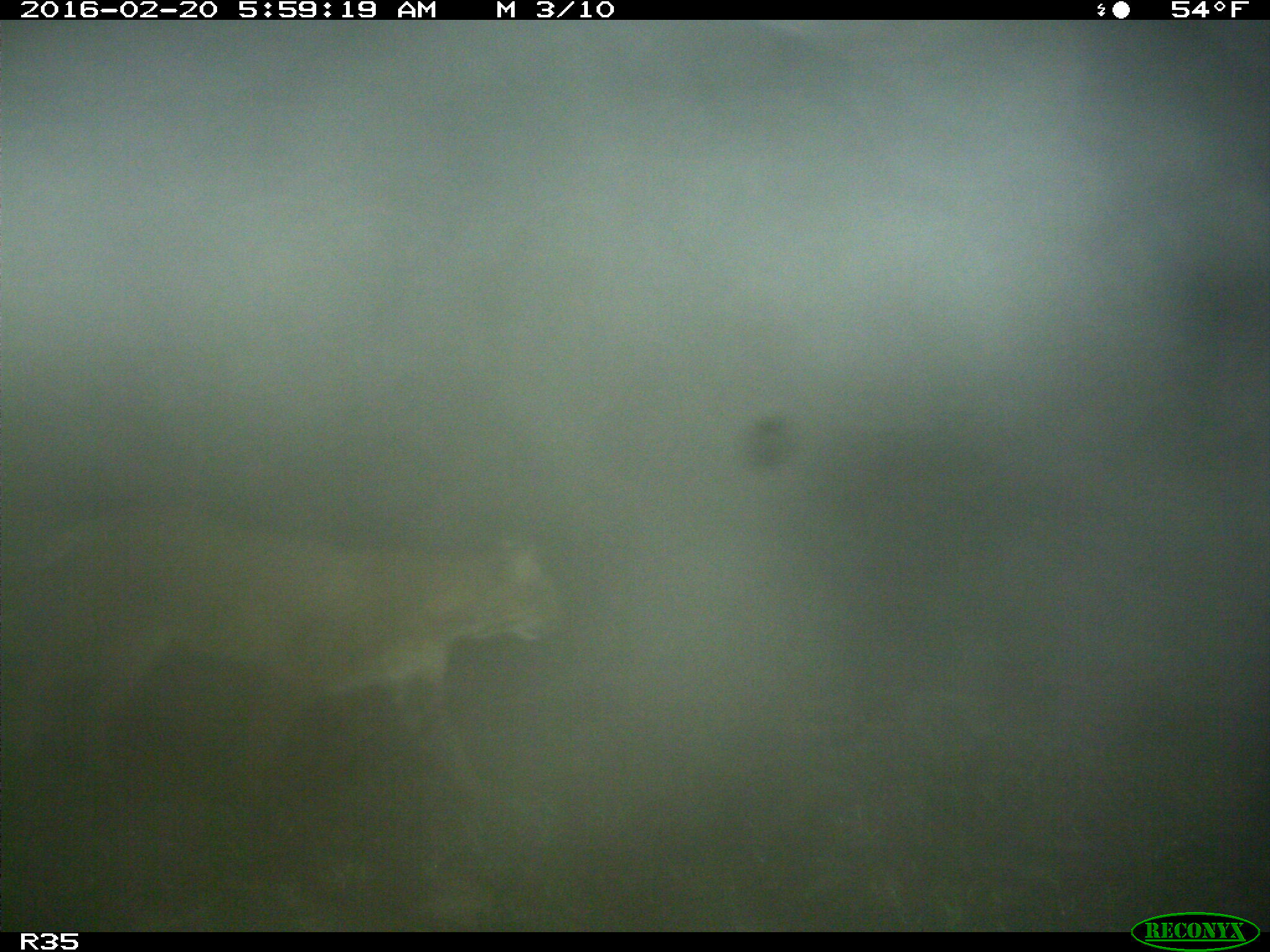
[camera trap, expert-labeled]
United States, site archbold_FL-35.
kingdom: Animalia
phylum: Chordata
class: Mammalia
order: Carnivora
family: Felidae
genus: Lynx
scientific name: Lynx rufus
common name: bobcat